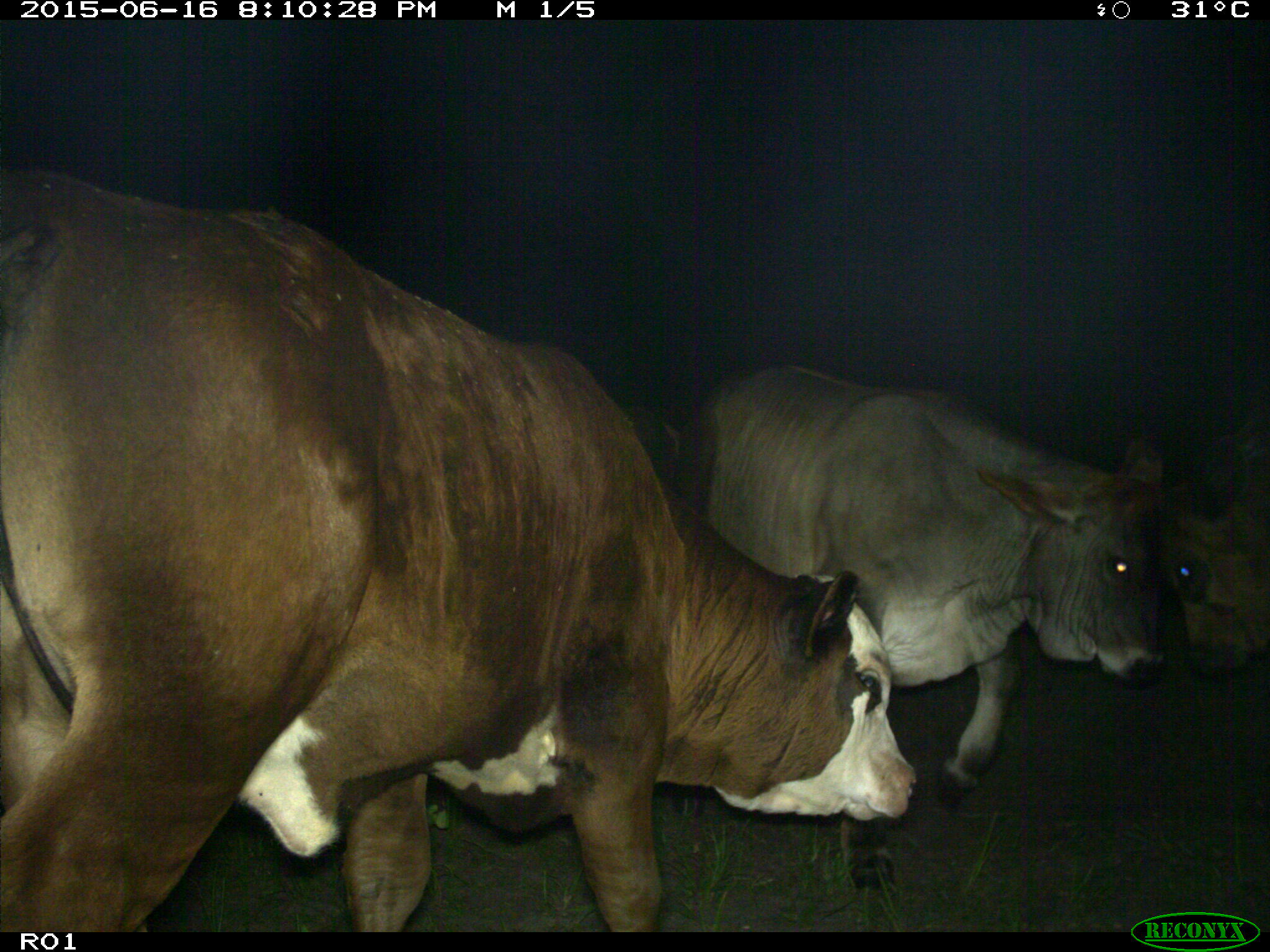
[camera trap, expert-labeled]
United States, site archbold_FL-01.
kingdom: Animalia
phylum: Chordata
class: Mammalia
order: Artiodactyla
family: Bovidae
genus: Bos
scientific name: Bos taurus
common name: domestic cow